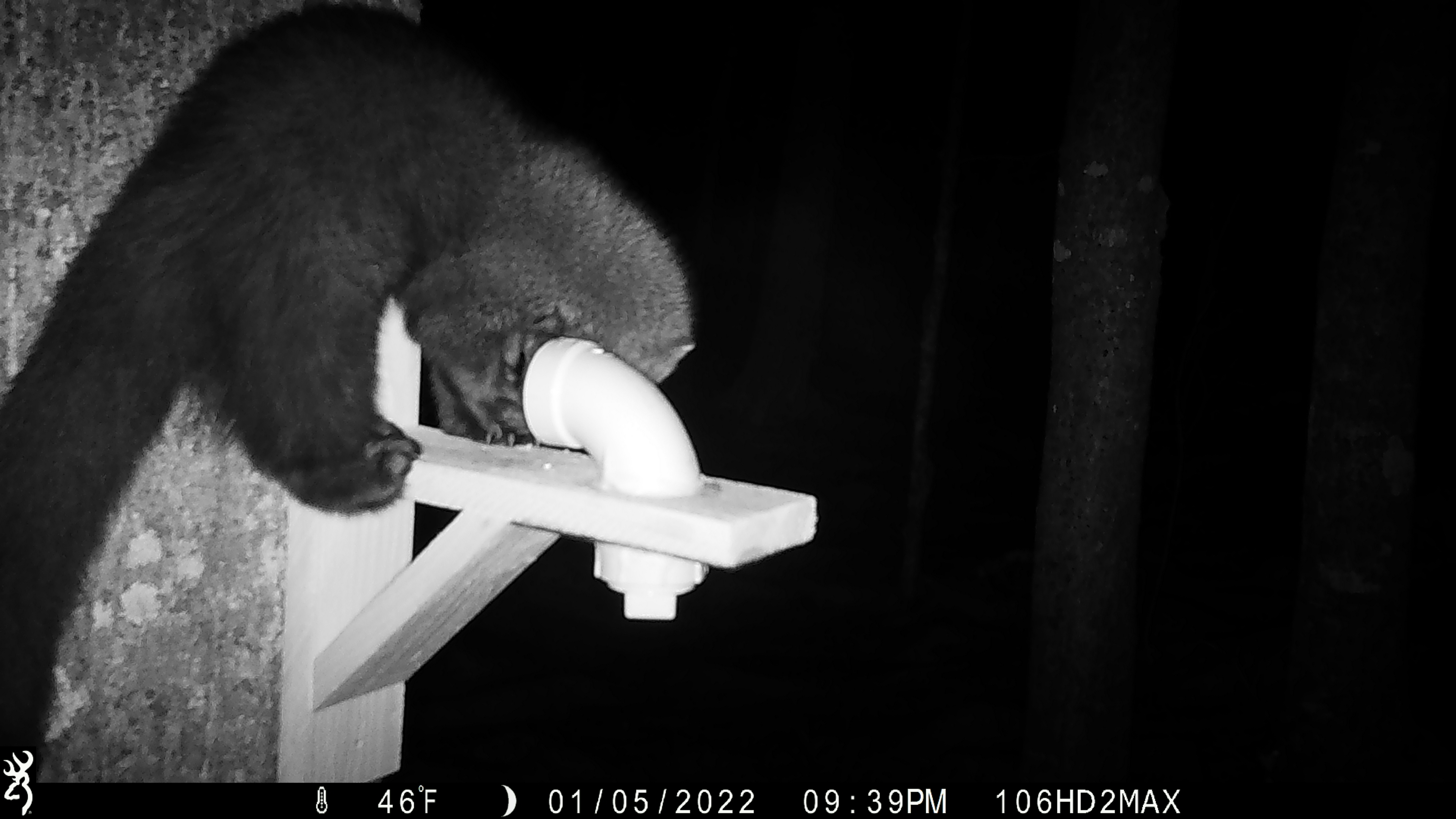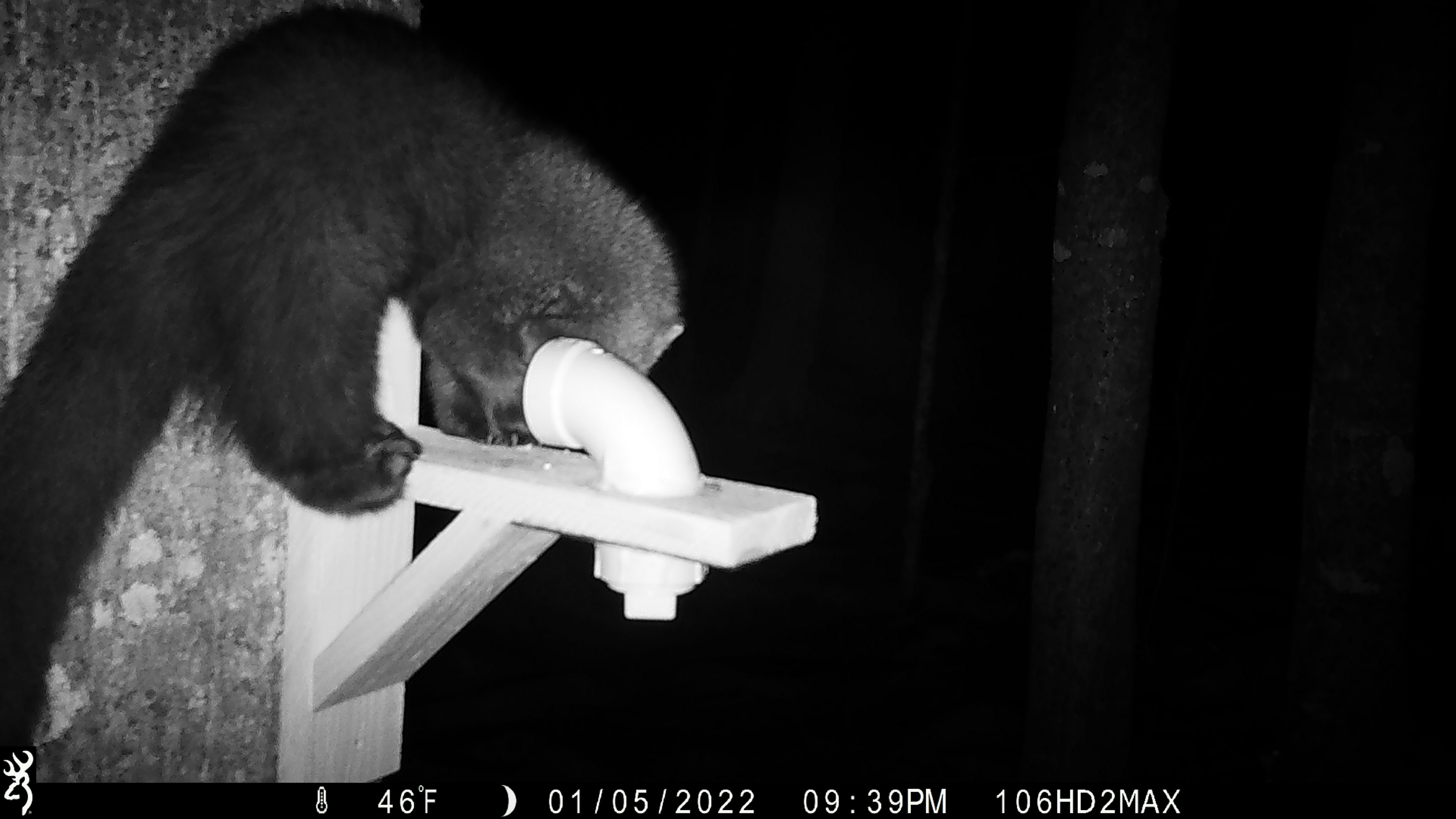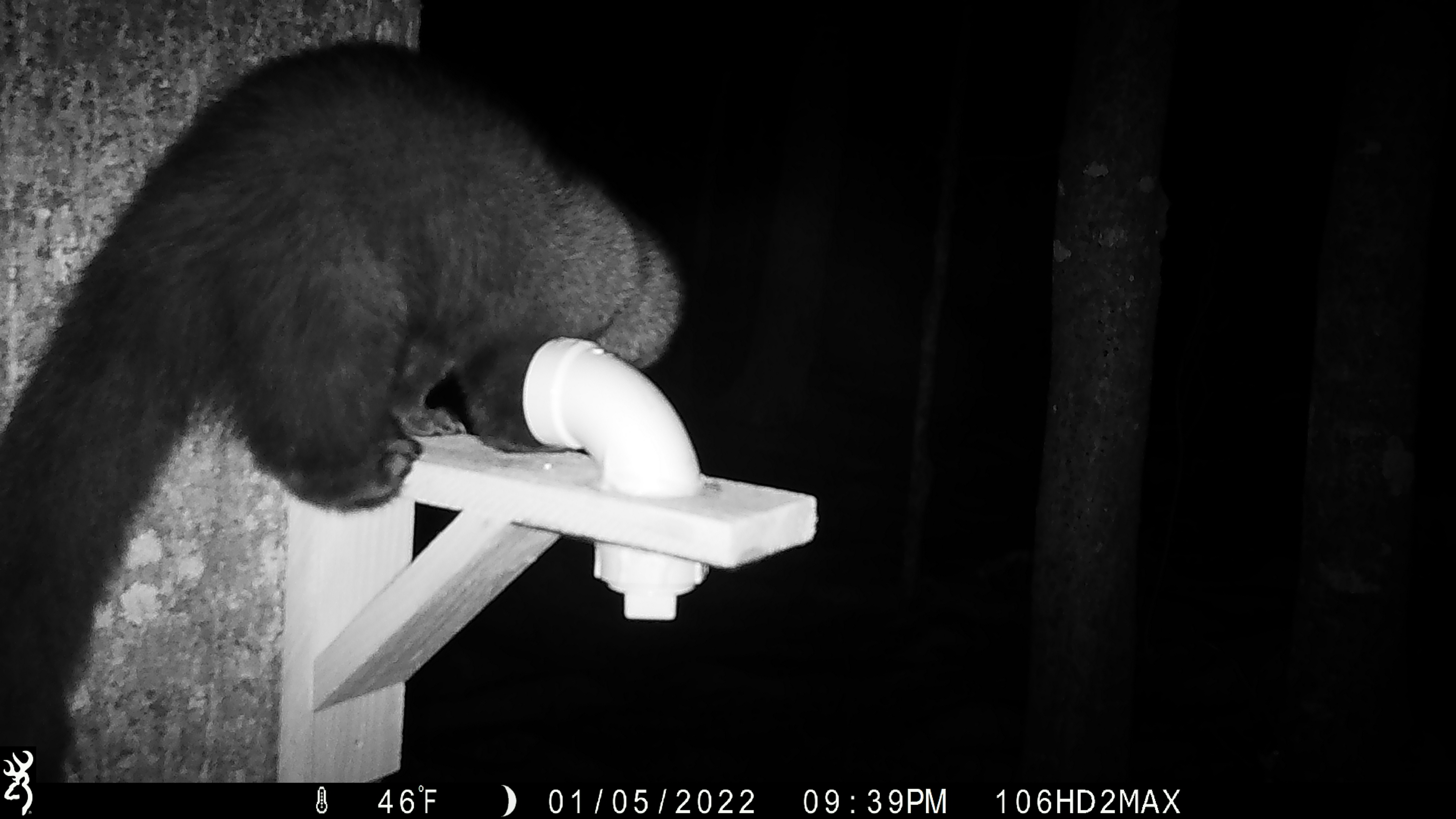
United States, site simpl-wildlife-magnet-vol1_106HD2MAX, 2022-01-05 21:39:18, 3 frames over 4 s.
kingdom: Animalia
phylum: Chordata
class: Mammalia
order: Carnivora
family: Mustelidae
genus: Pekania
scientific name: Pekania pennanti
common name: fisher